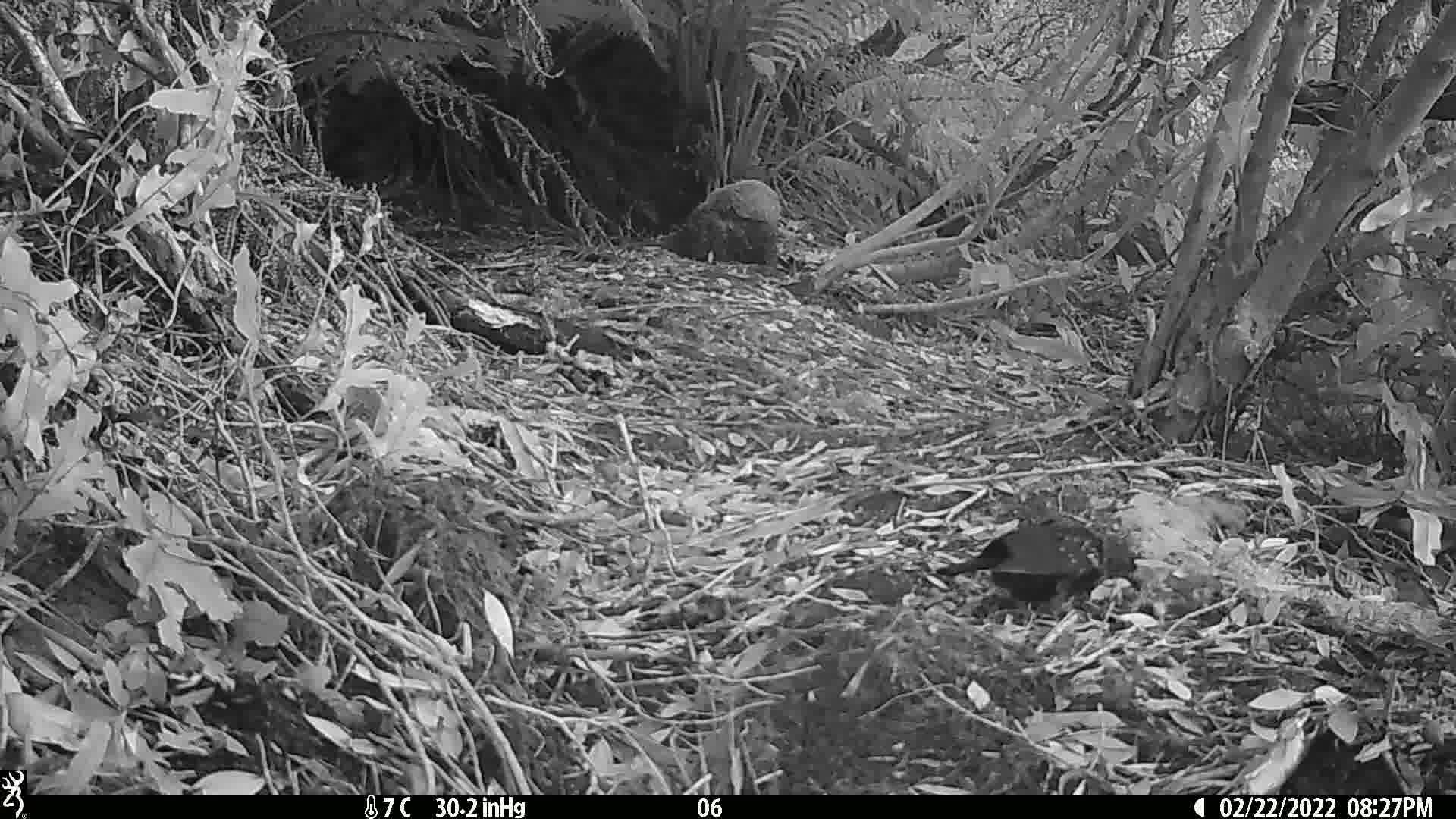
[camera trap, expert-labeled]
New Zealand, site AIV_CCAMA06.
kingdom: Animalia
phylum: Chordata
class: Aves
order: Passeriformes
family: Turdidae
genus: Turdus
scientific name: Turdus merula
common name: eurasian blackbird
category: blackbird